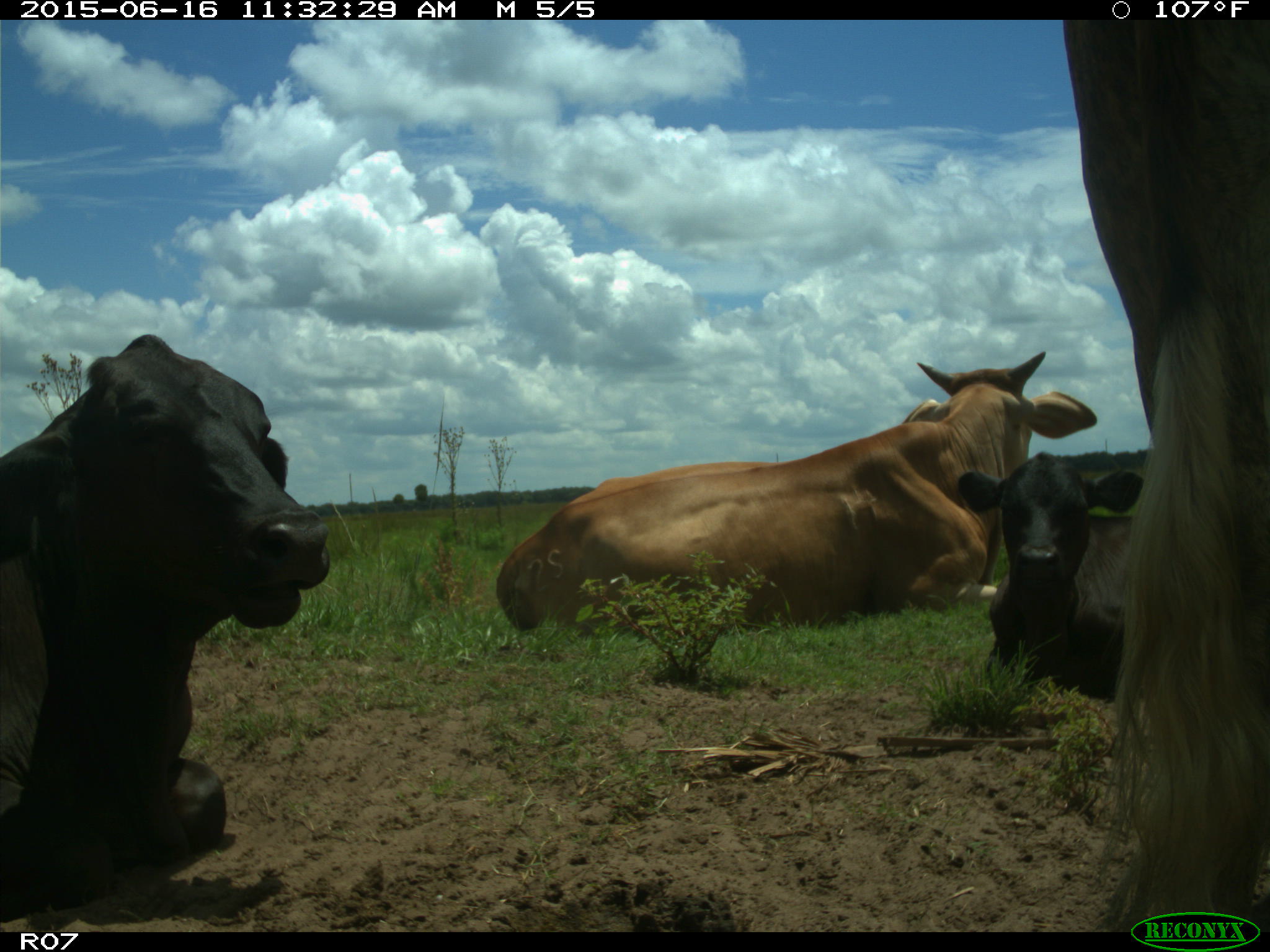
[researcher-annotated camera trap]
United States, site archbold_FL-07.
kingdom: Animalia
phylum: Chordata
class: Mammalia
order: Artiodactyla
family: Bovidae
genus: Bos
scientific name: Bos taurus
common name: domestic cow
Bos taurus (domestic cow).